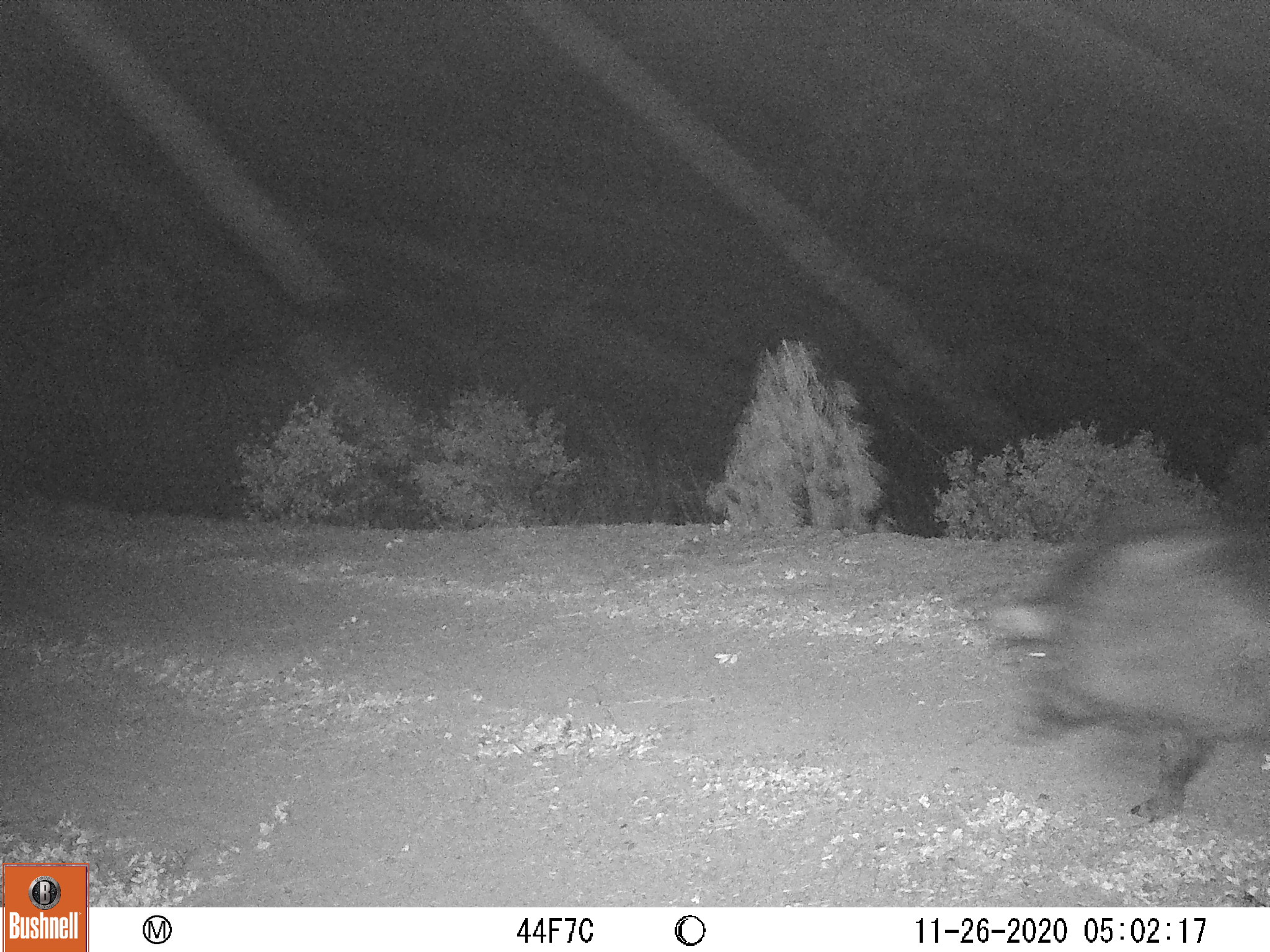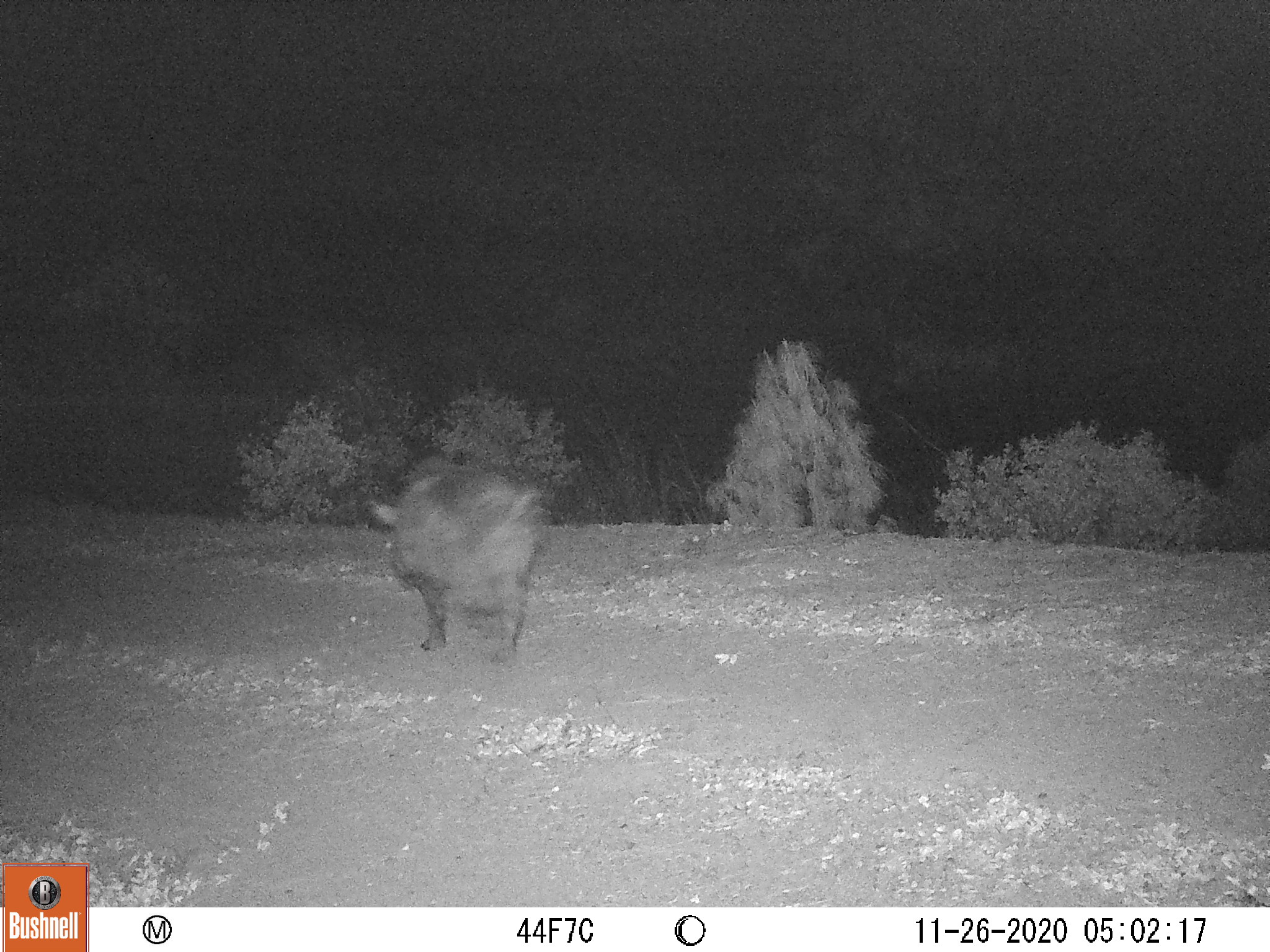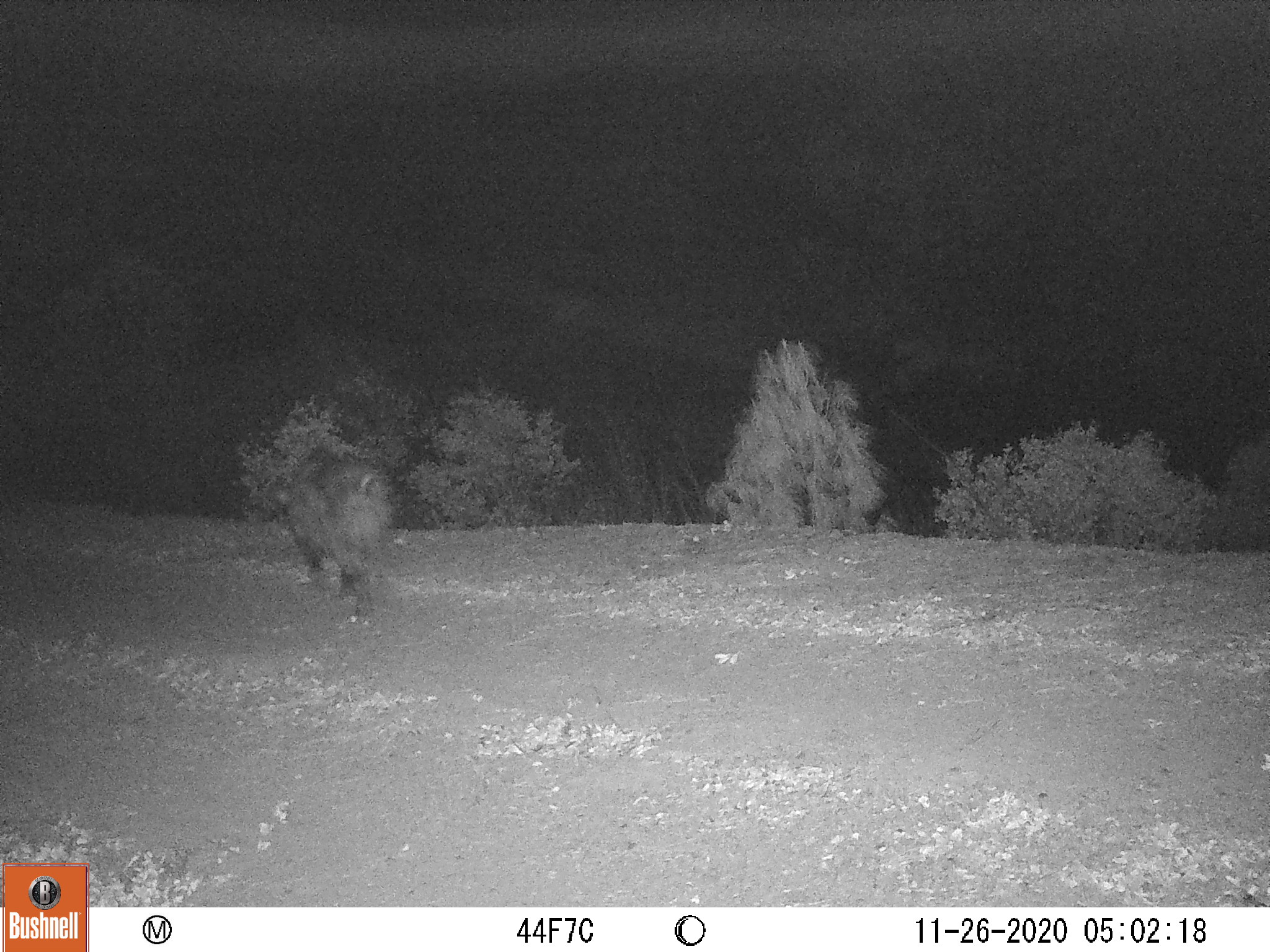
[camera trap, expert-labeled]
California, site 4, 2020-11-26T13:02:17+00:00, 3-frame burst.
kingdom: Animalia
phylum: Chordata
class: Mammalia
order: Artiodactyla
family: Suidae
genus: Sus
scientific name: Sus scrofa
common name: wild boar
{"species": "wild boar (Sus scrofa)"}